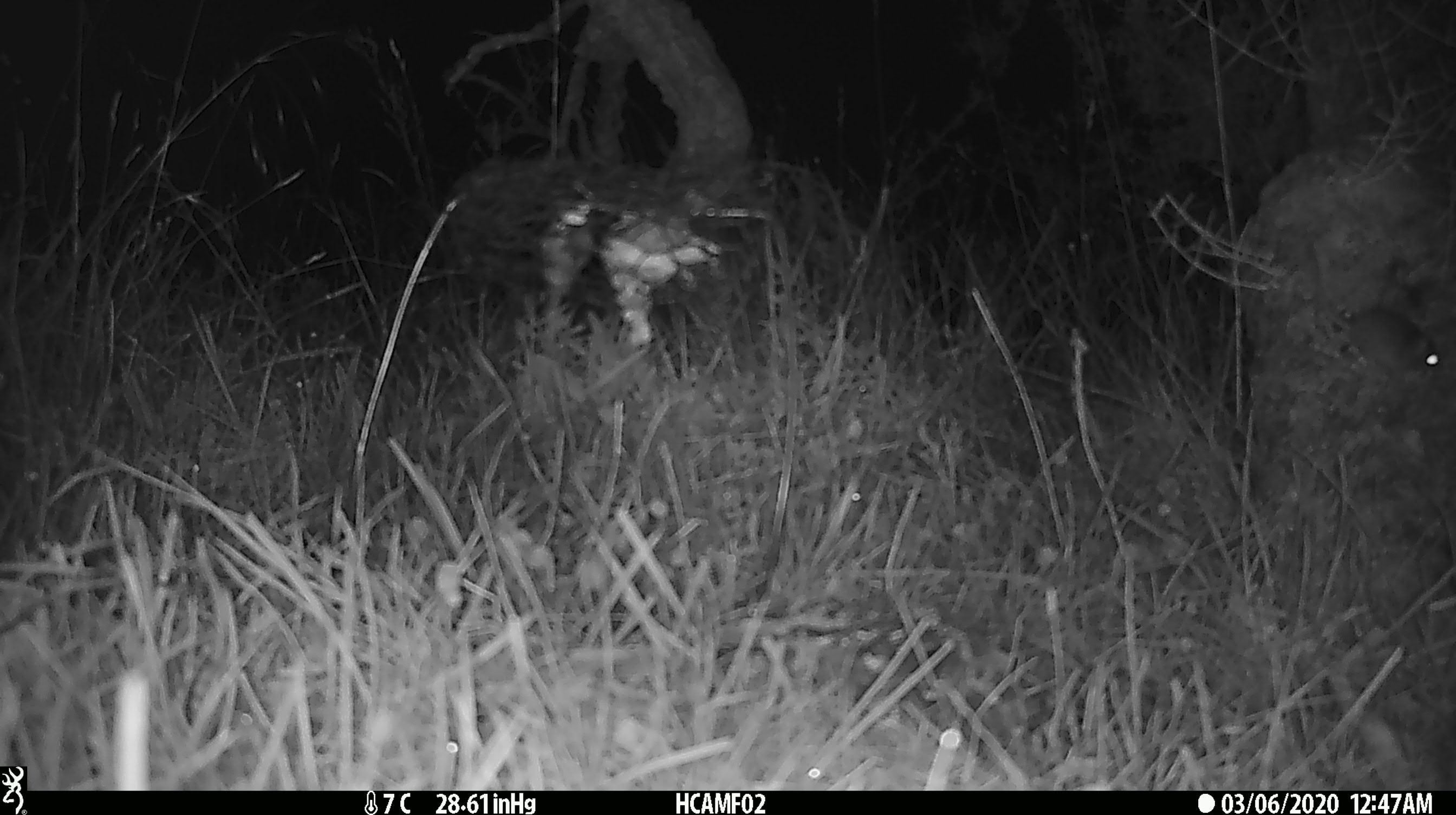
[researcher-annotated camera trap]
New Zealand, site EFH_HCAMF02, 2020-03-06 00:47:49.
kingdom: Animalia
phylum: Chordata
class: Mammalia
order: Rodentia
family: Muridae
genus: Mus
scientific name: Mus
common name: mouse